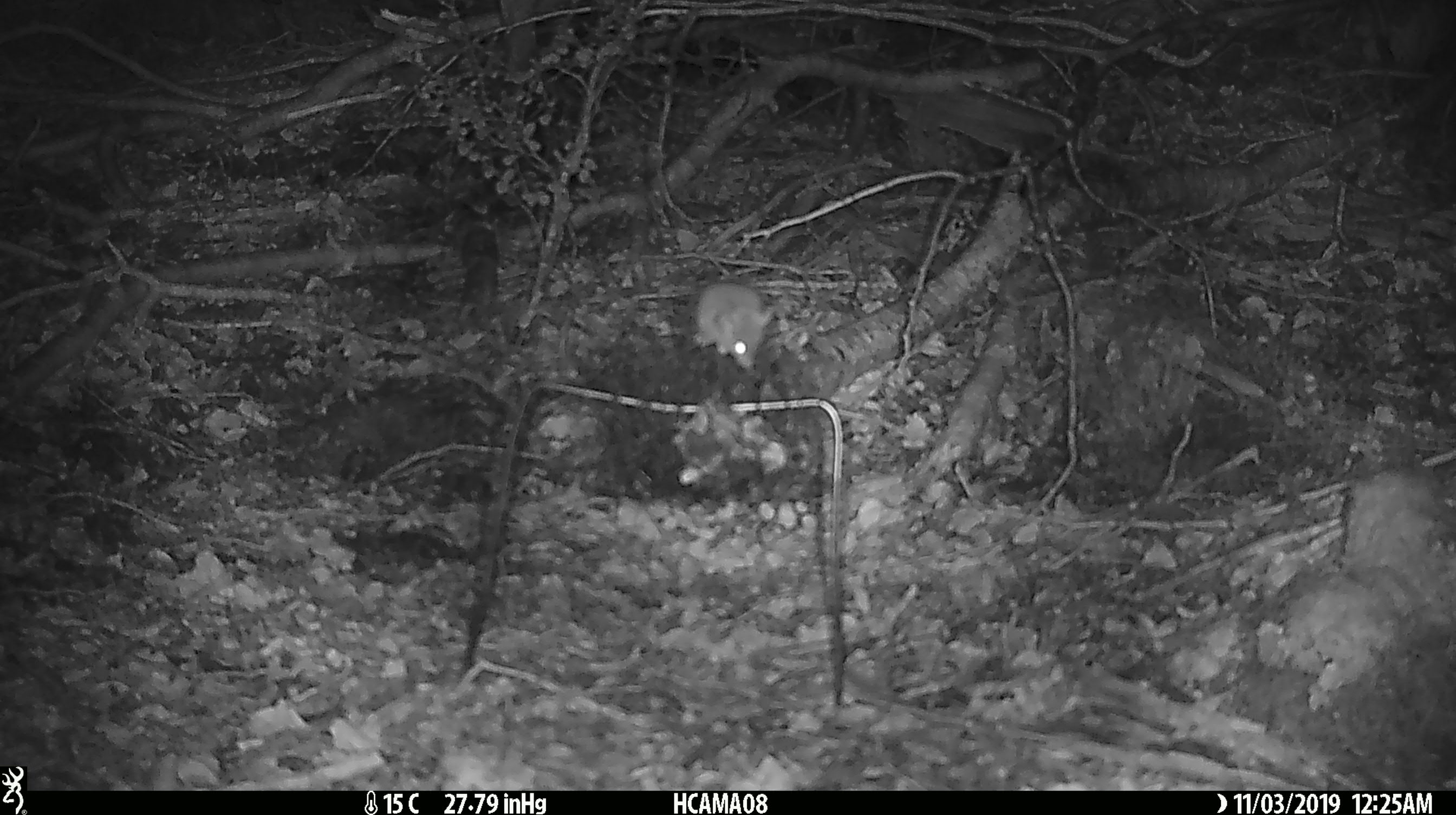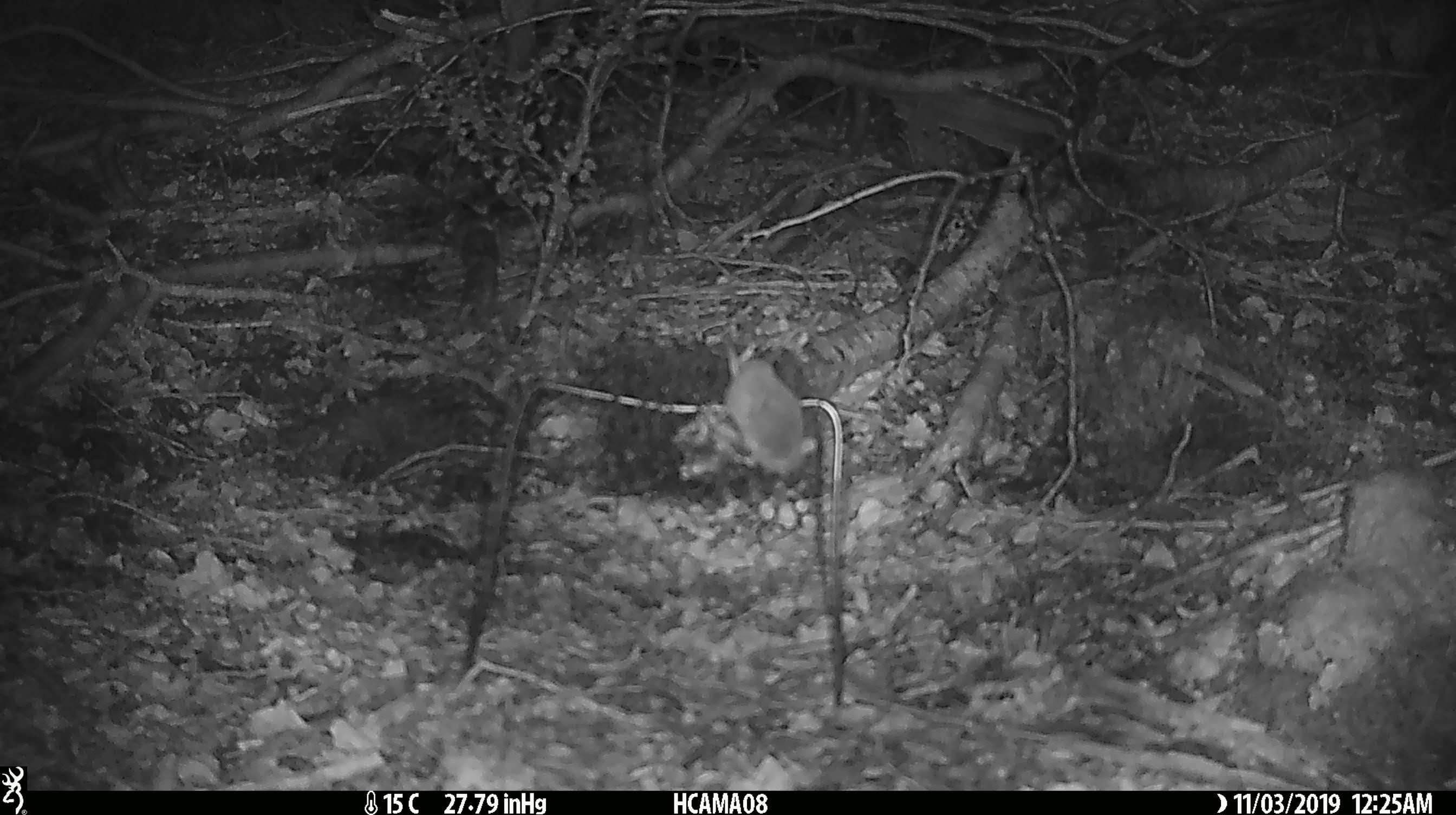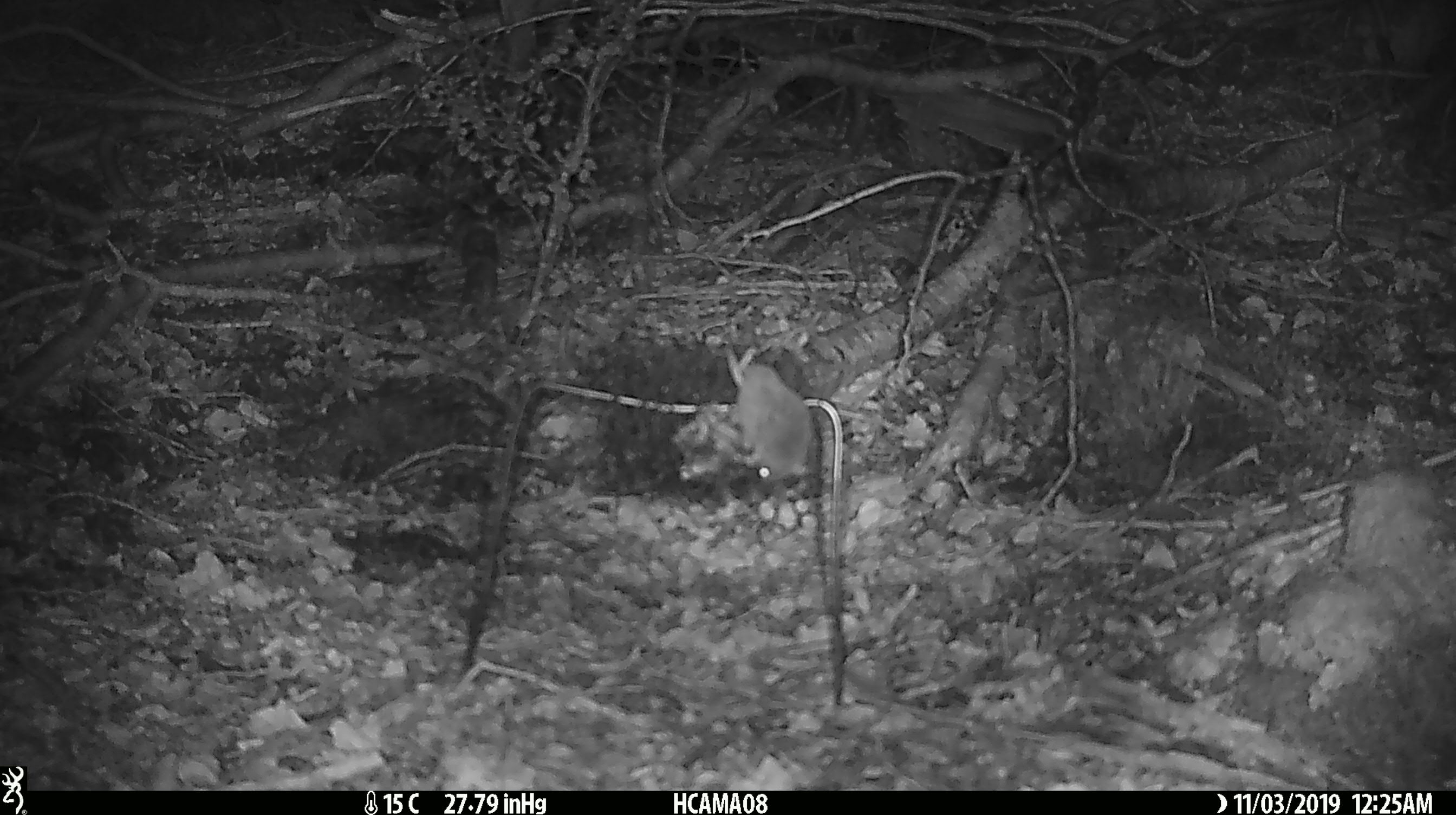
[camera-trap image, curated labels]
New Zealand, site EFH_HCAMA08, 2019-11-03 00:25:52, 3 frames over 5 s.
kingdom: Animalia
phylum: Chordata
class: Mammalia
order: Rodentia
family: Muridae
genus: Mus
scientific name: Mus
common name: mouse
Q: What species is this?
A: Mouse (Mus).